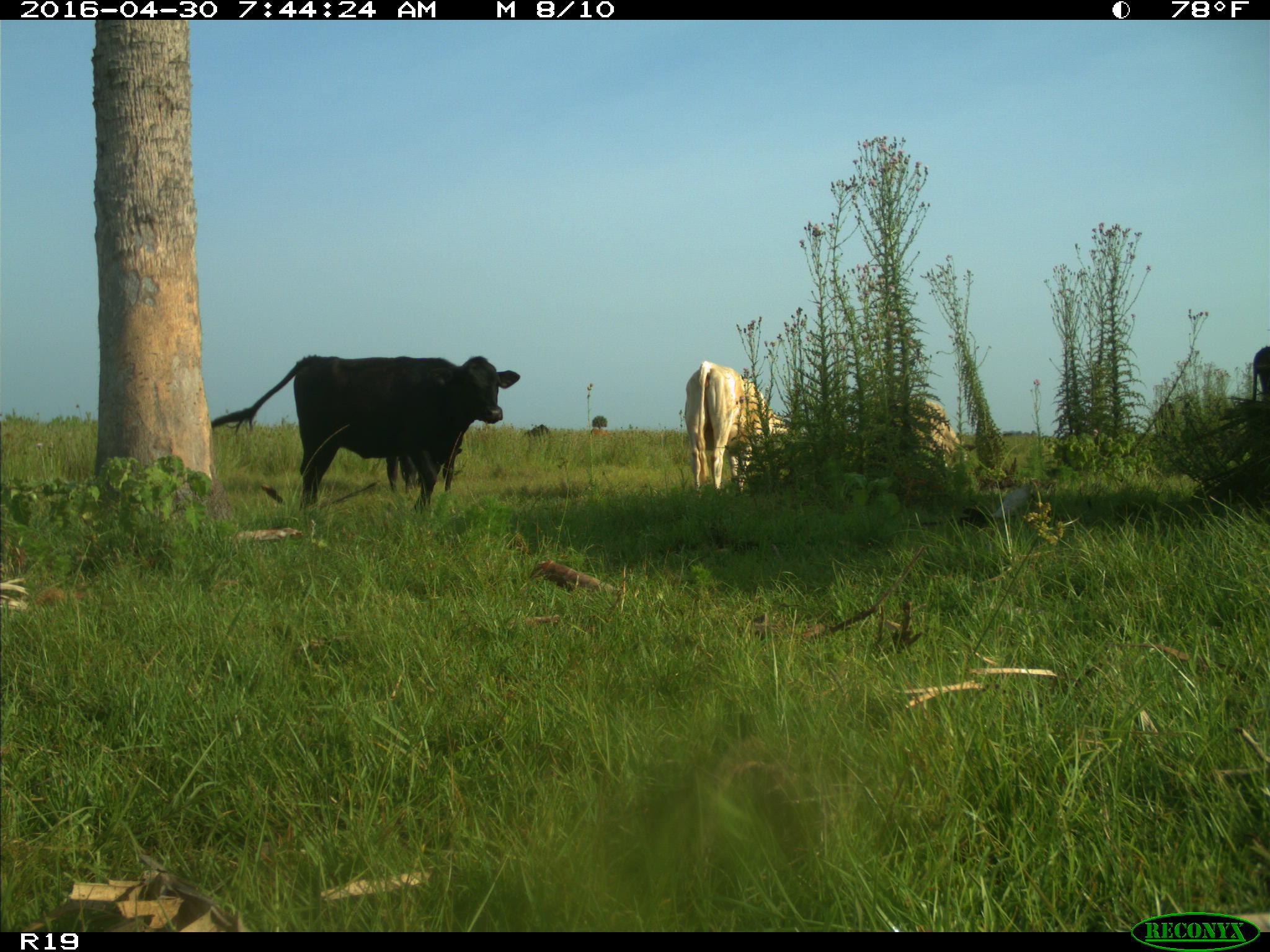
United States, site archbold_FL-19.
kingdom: Animalia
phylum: Chordata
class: Mammalia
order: Artiodactyla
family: Bovidae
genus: Bos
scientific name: Bos taurus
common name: domestic cow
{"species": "Bos taurus (domestic cow)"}